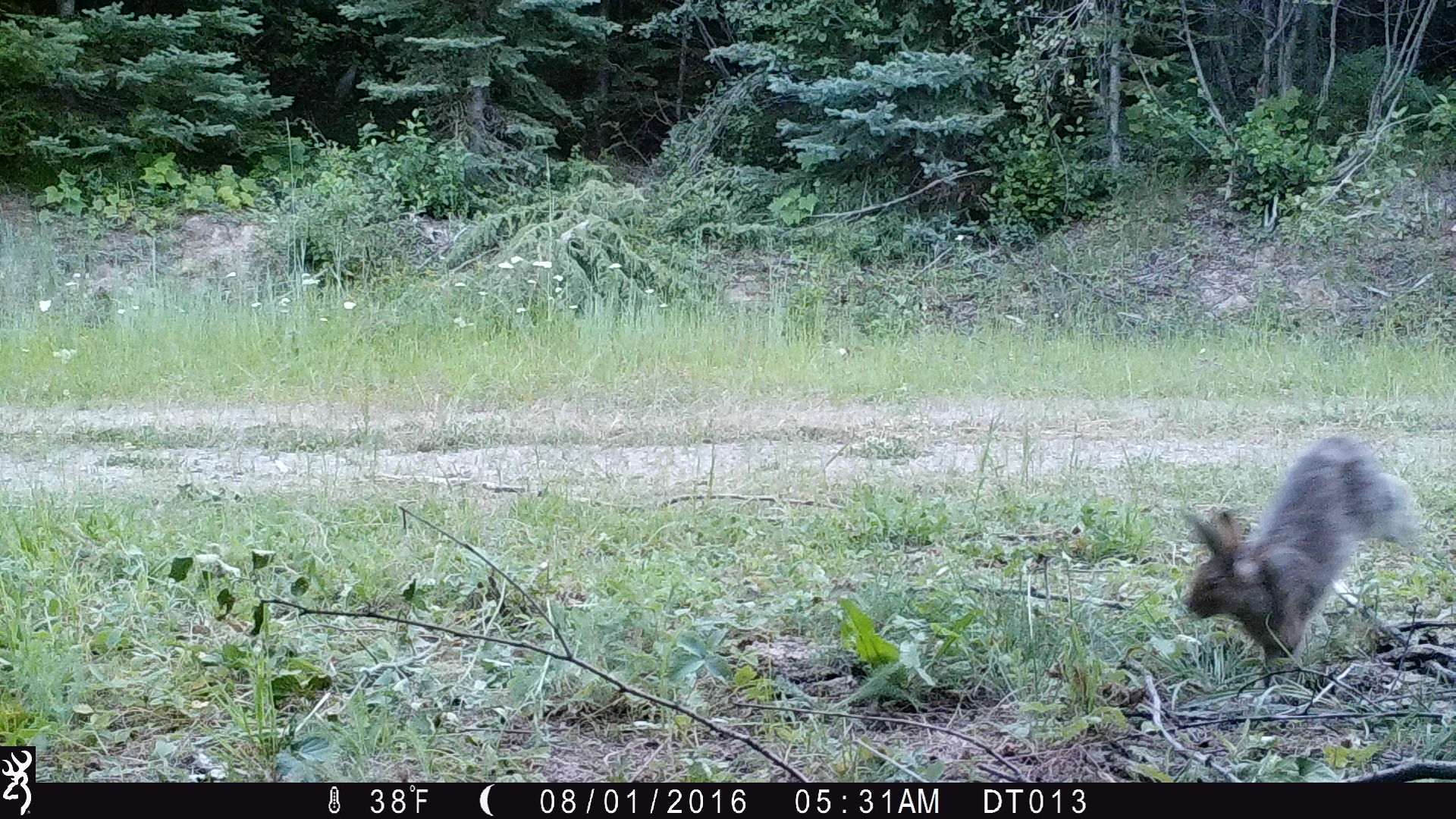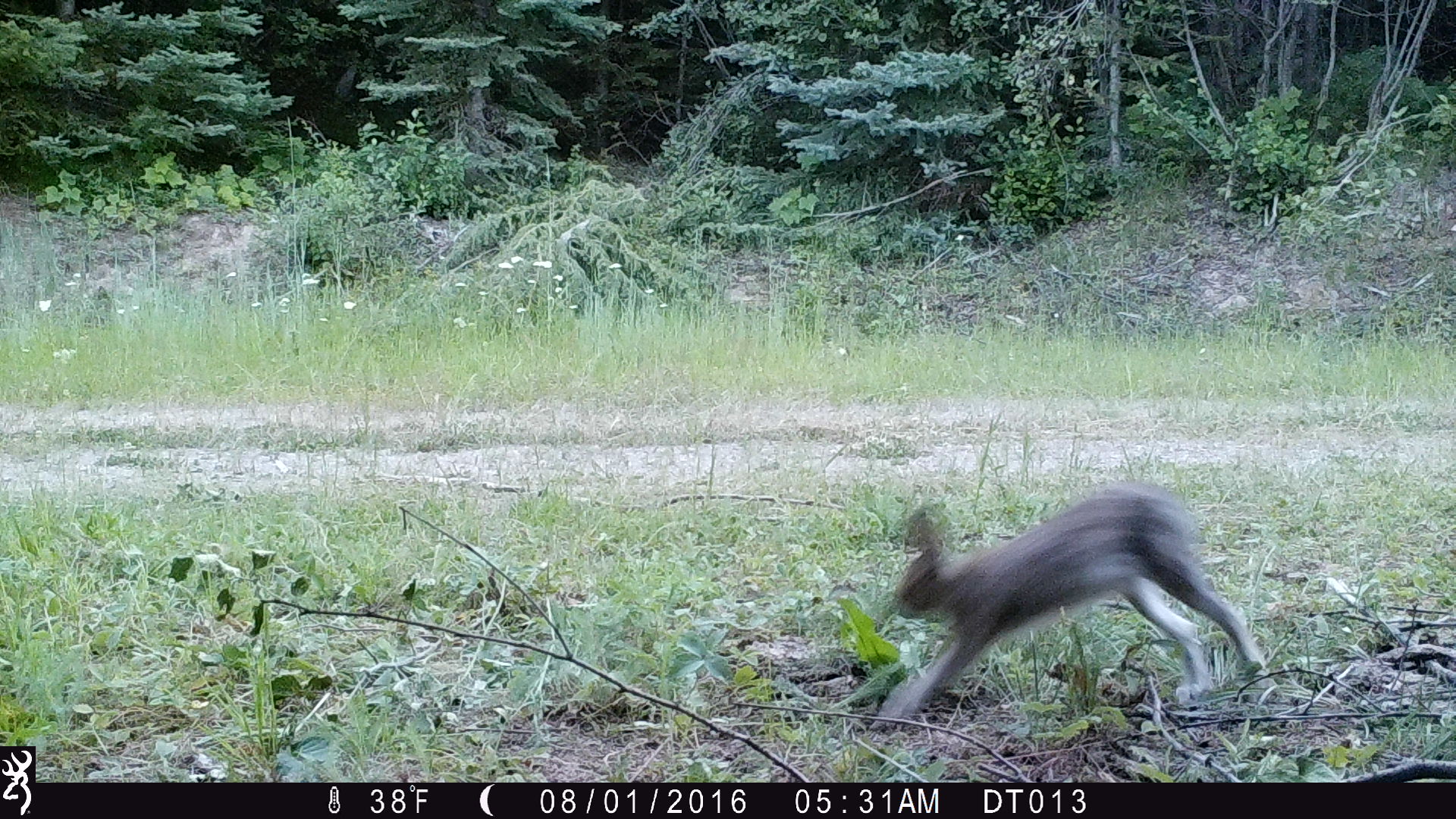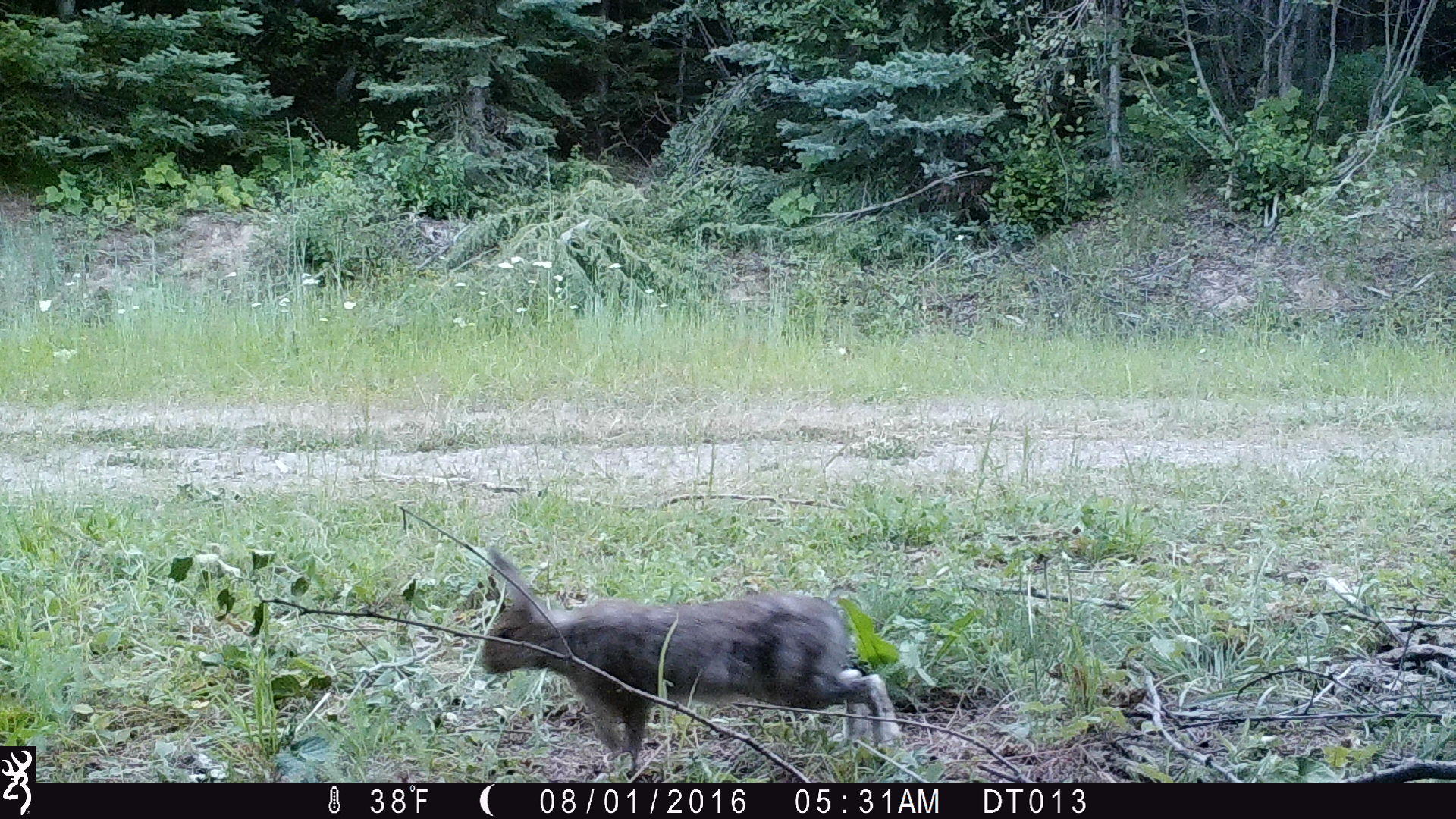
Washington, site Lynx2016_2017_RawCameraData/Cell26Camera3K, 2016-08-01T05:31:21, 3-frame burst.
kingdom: Animalia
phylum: Chordata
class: Mammalia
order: Lagomorpha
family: Leporidae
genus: Lepus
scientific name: Lepus americanus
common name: snowshoe hare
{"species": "Lepus americanus (snowshoe hare)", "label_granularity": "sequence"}